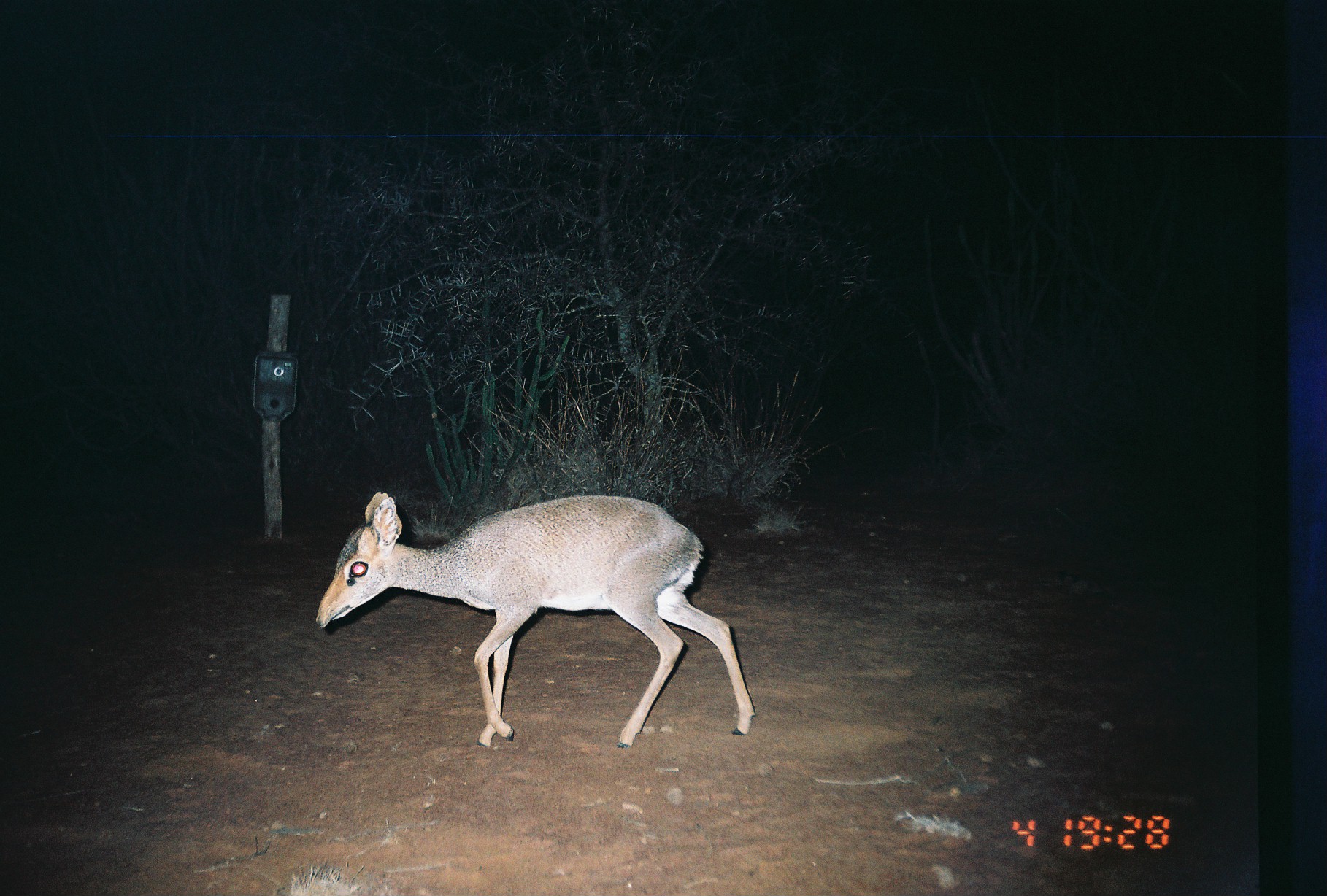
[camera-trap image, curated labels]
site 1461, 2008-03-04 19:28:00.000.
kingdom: Animalia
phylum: Chordata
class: Mammalia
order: Artiodactyla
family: Bovidae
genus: Madoqua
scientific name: Madoqua guentheri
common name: günther's dik-dik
Madoqua guentheri (günther's dik-dik), count 1.